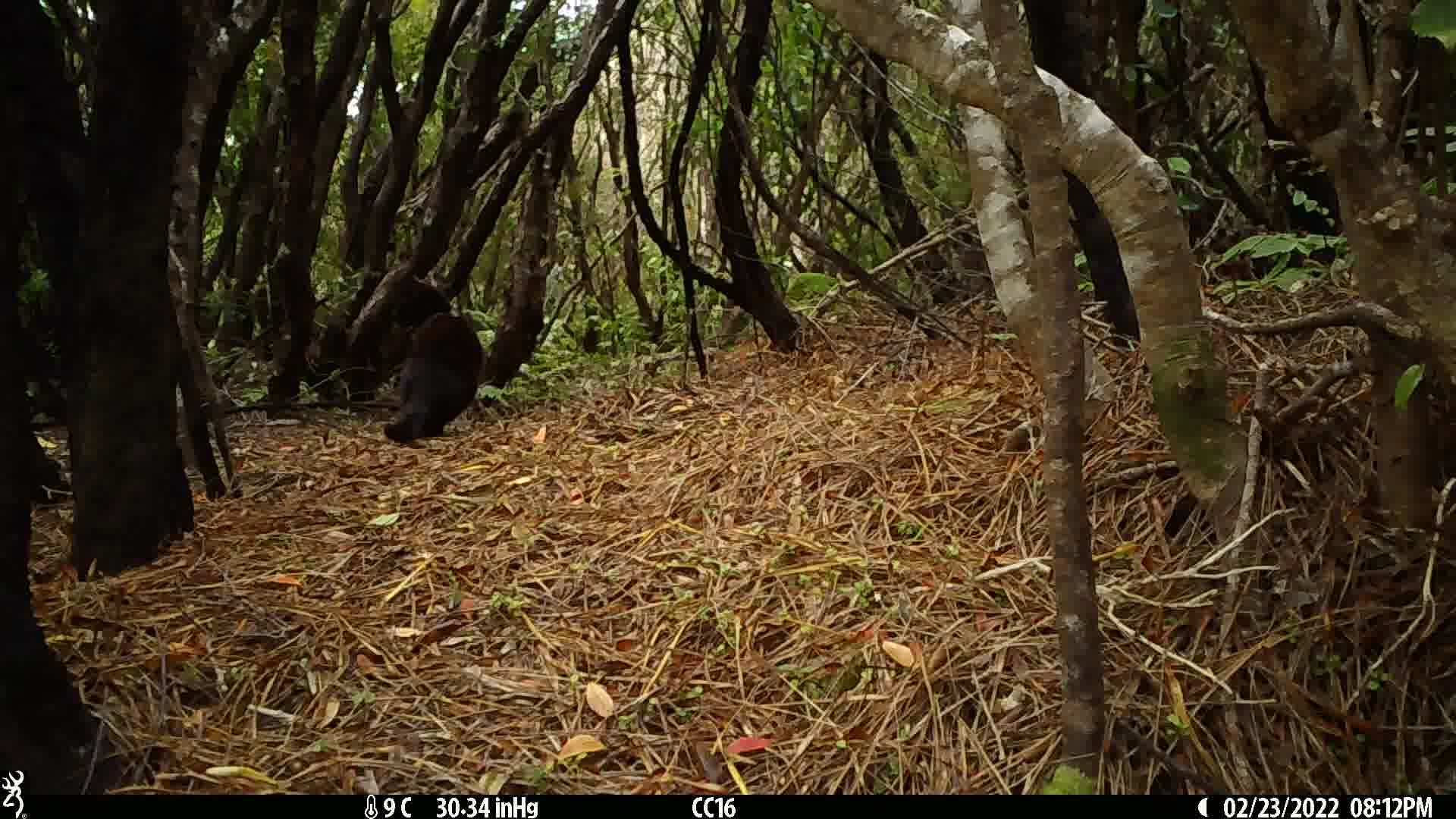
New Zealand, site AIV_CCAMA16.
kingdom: Animalia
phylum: Chordata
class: Mammalia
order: Carnivora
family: Felidae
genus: Felis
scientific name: Felis catus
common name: domestic cat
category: cat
Cat (domestic cat) (Felis catus).